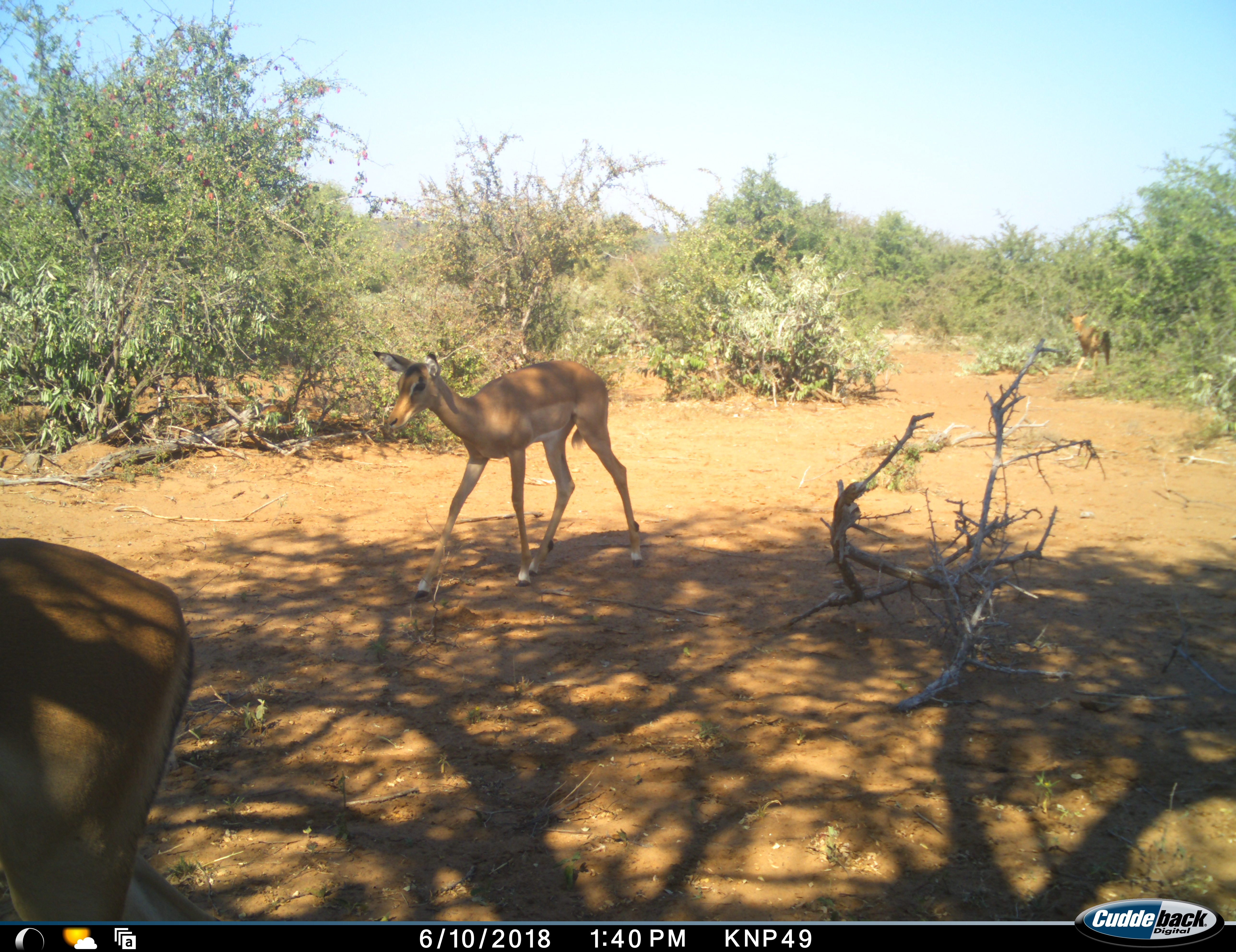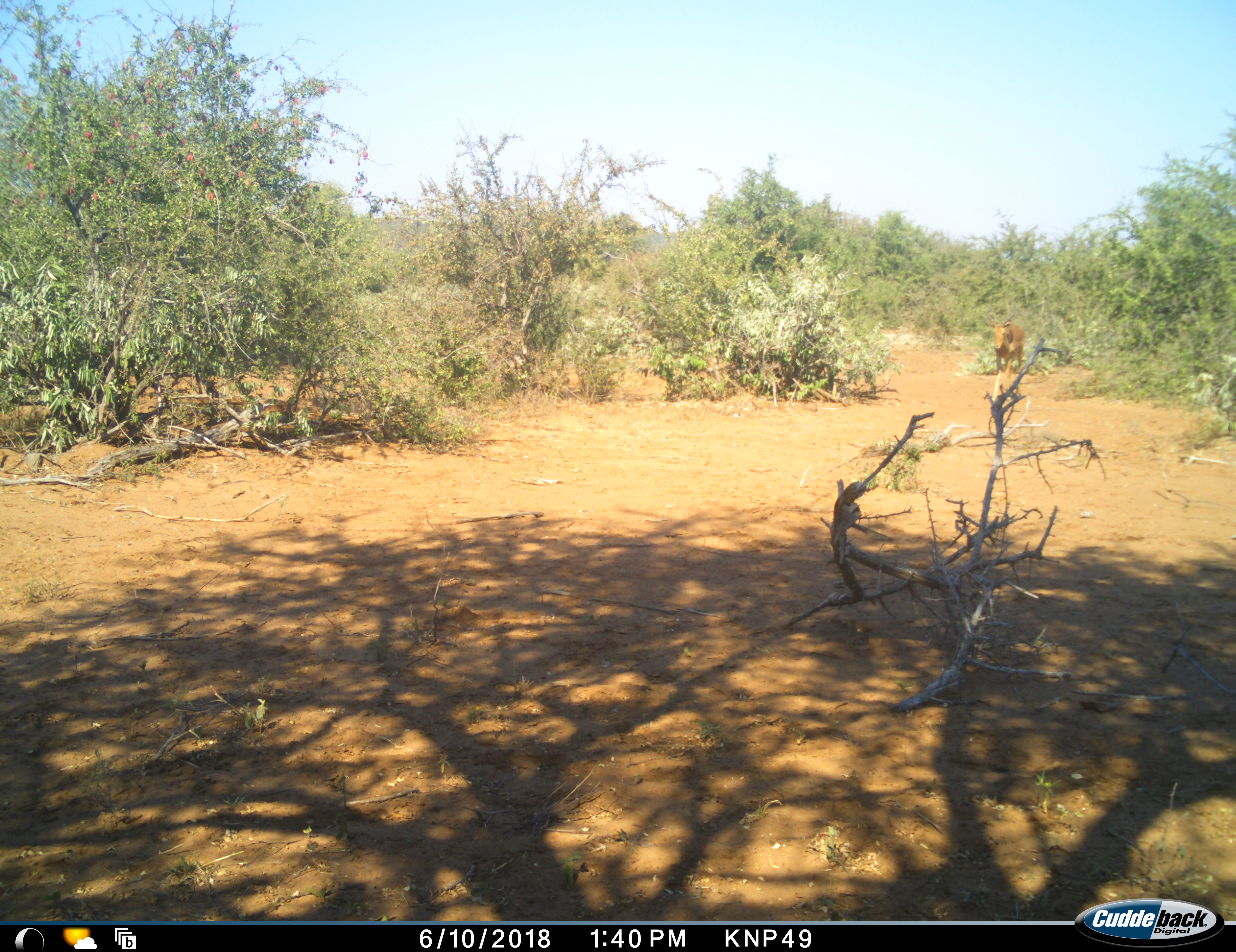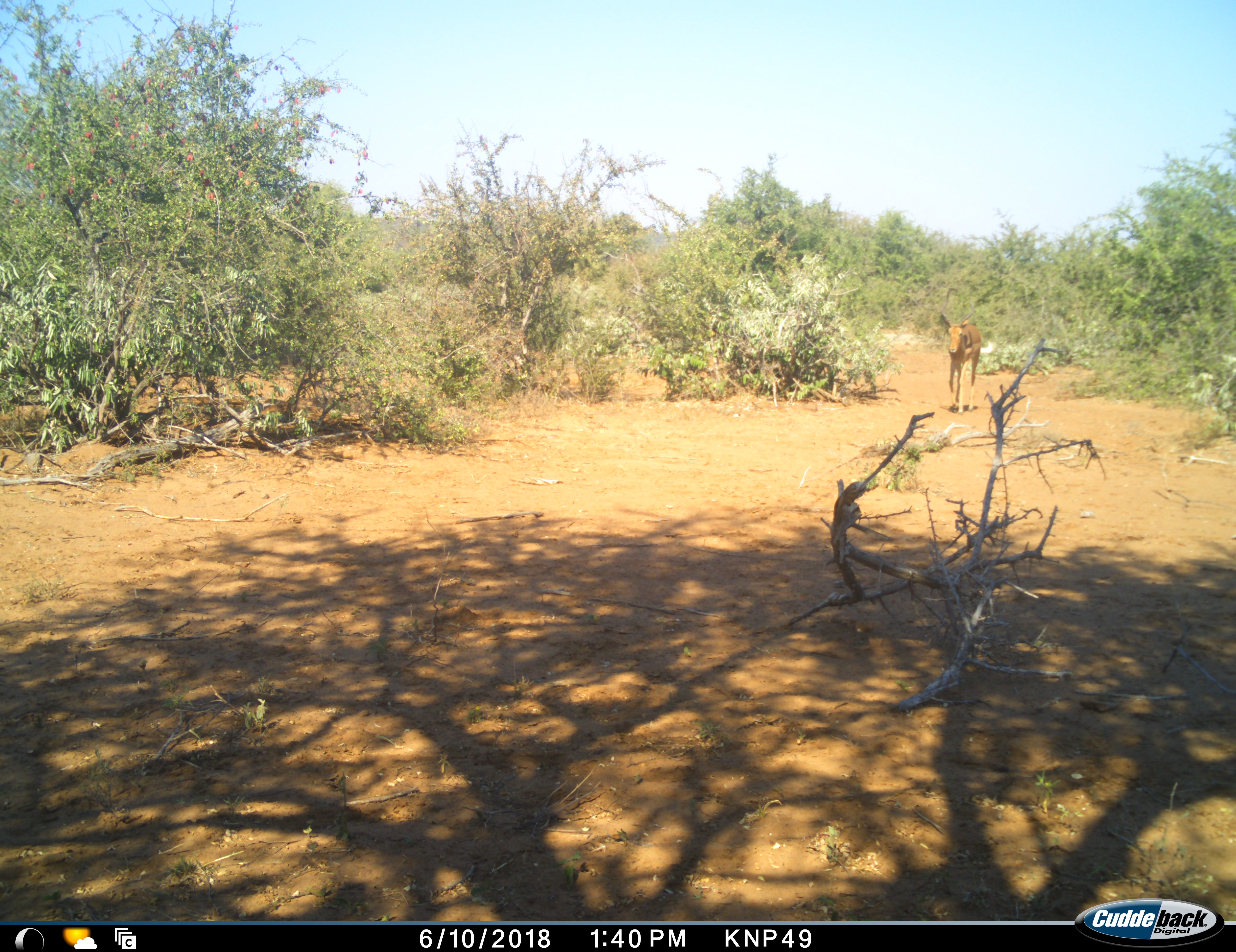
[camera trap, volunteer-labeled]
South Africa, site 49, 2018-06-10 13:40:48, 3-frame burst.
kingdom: Animalia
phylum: Chordata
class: Mammalia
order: Artiodactyla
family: Bovidae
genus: Aepyceros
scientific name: Aepyceros melampus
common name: impala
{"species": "impala (Aepyceros melampus)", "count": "3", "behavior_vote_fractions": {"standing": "0%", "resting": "0%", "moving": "100%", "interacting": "0%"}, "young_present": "10%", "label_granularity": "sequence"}